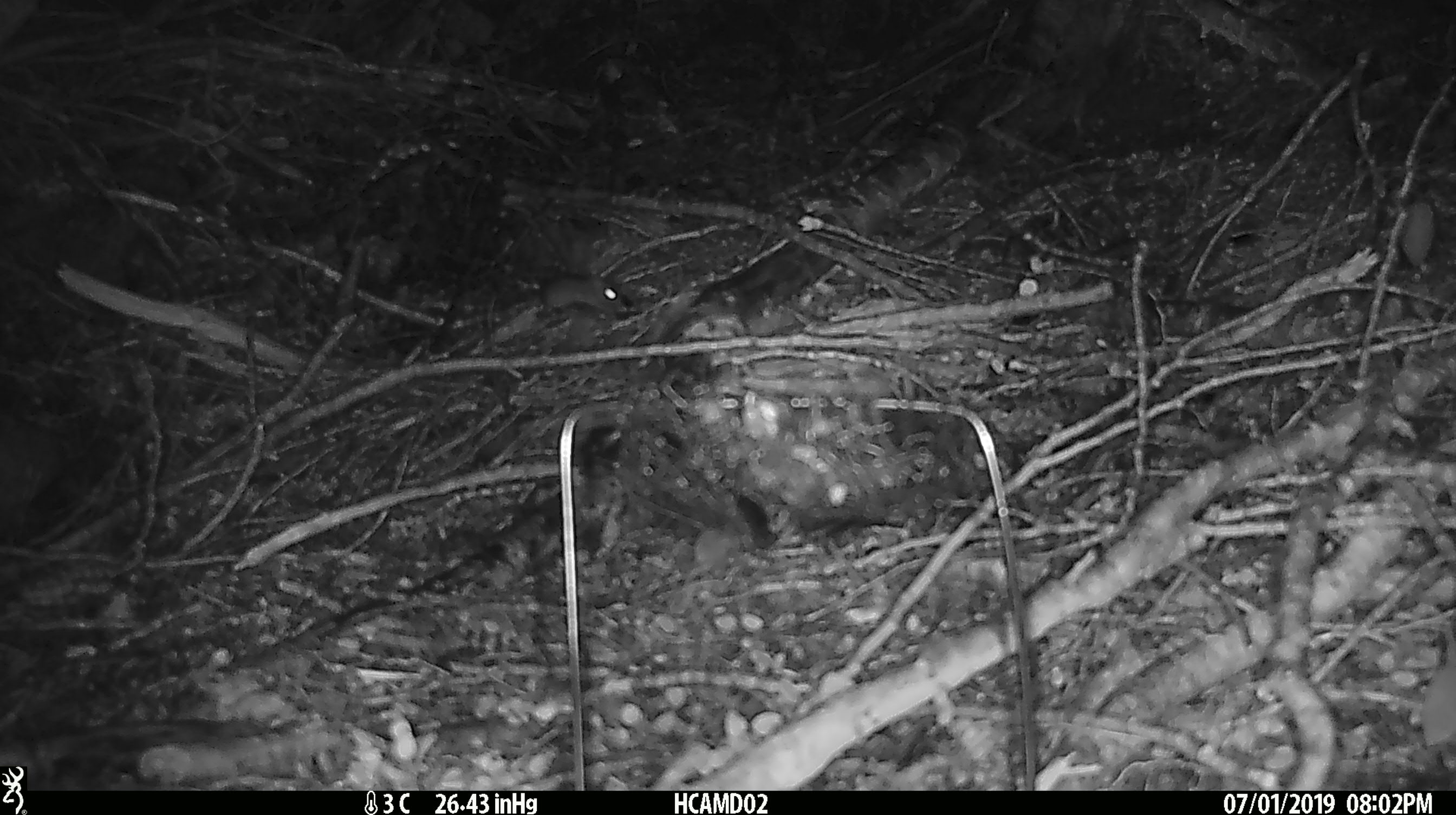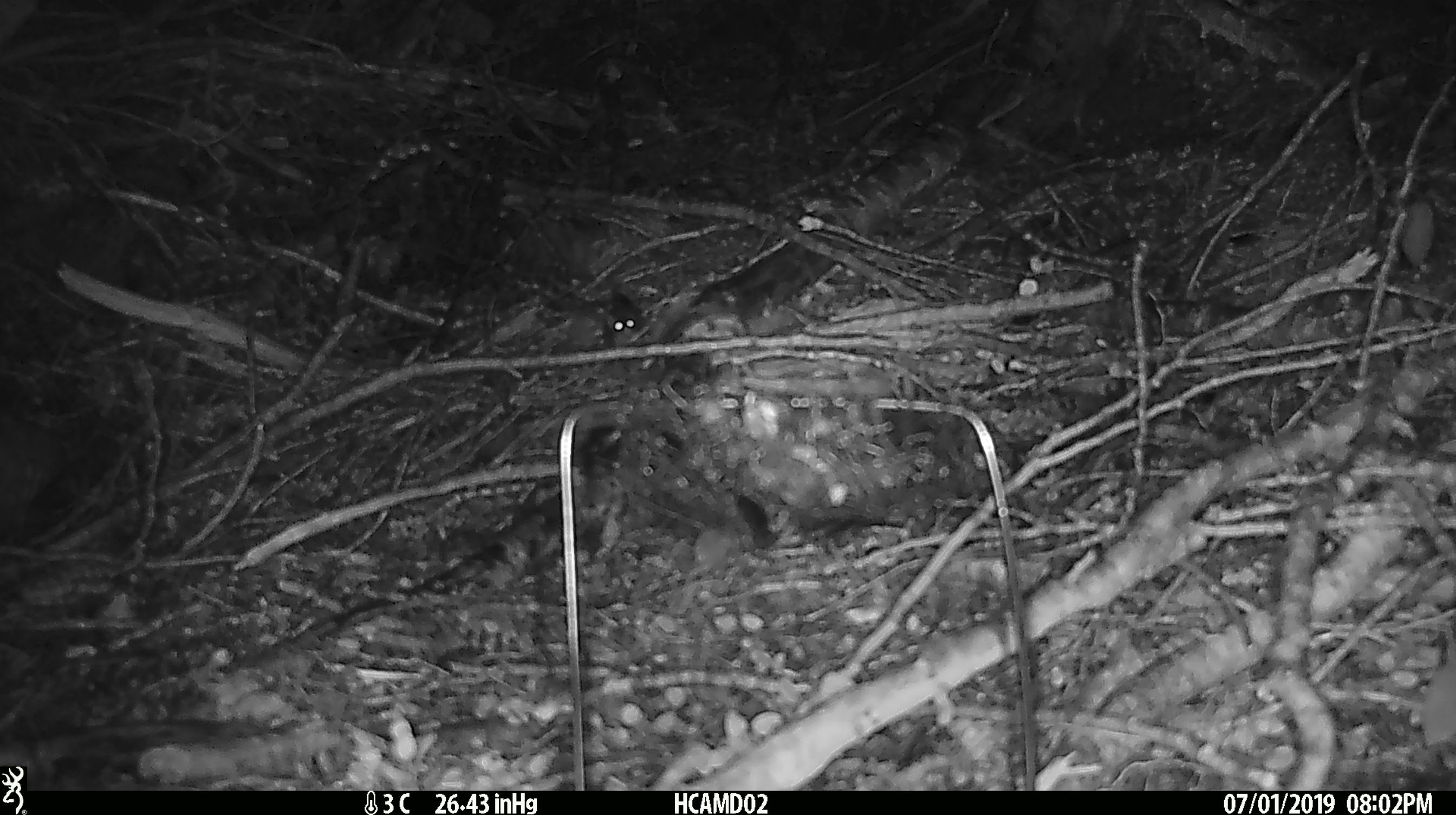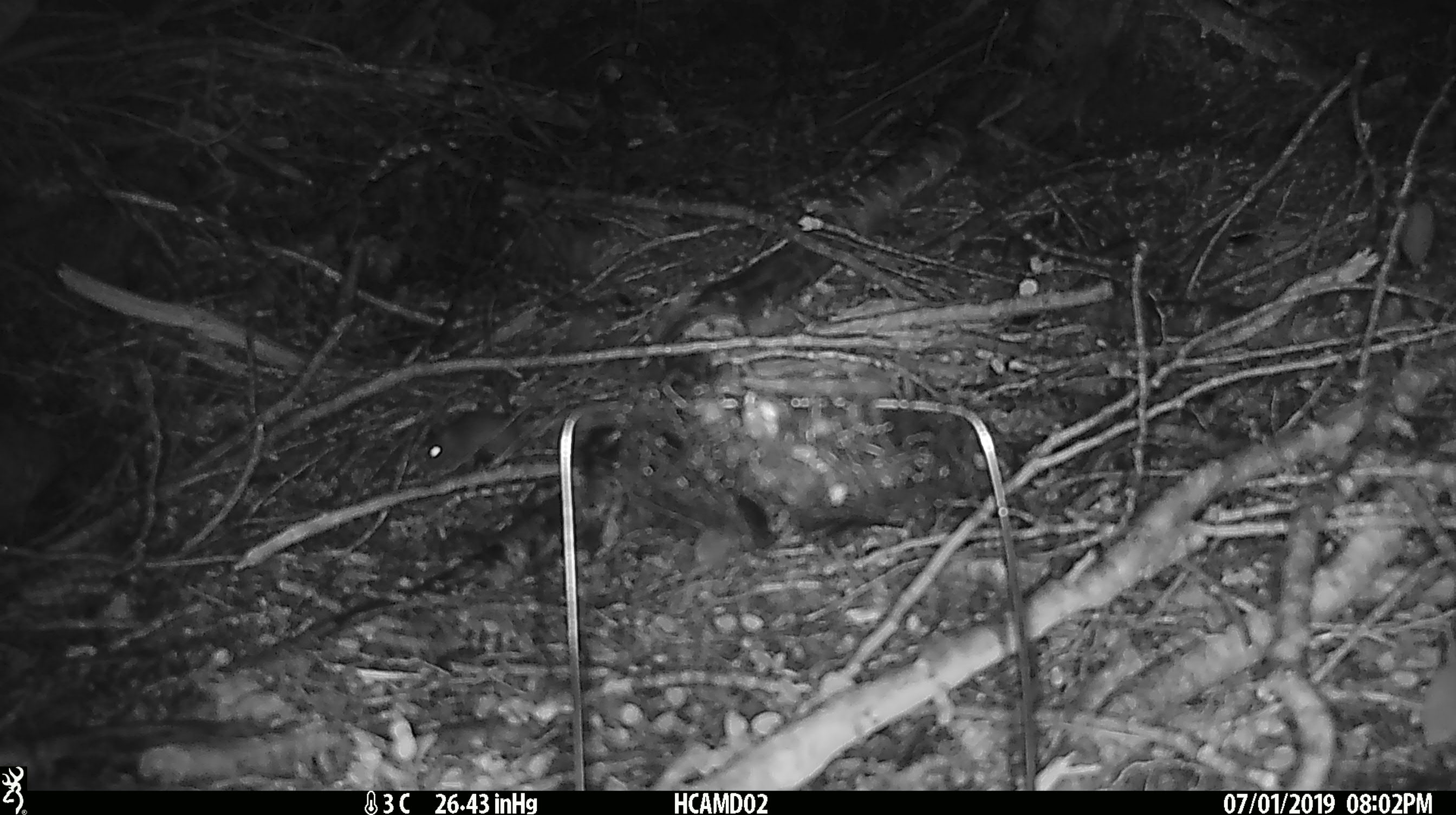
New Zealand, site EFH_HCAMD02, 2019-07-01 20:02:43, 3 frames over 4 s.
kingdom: Animalia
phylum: Chordata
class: Mammalia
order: Rodentia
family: Muridae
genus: Mus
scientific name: Mus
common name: mouse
Mouse (Mus).